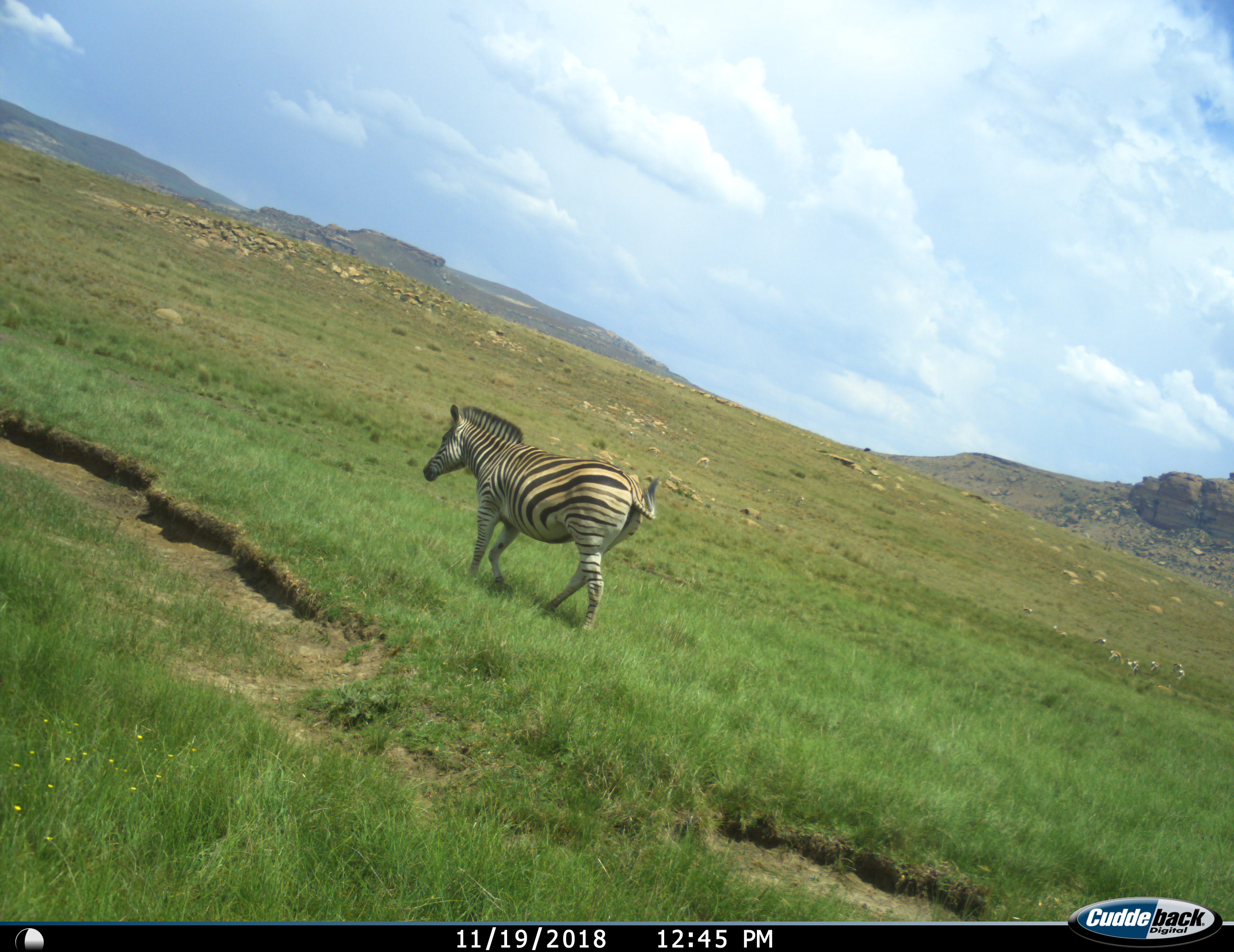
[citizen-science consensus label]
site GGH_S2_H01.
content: unidentified animal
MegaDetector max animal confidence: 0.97